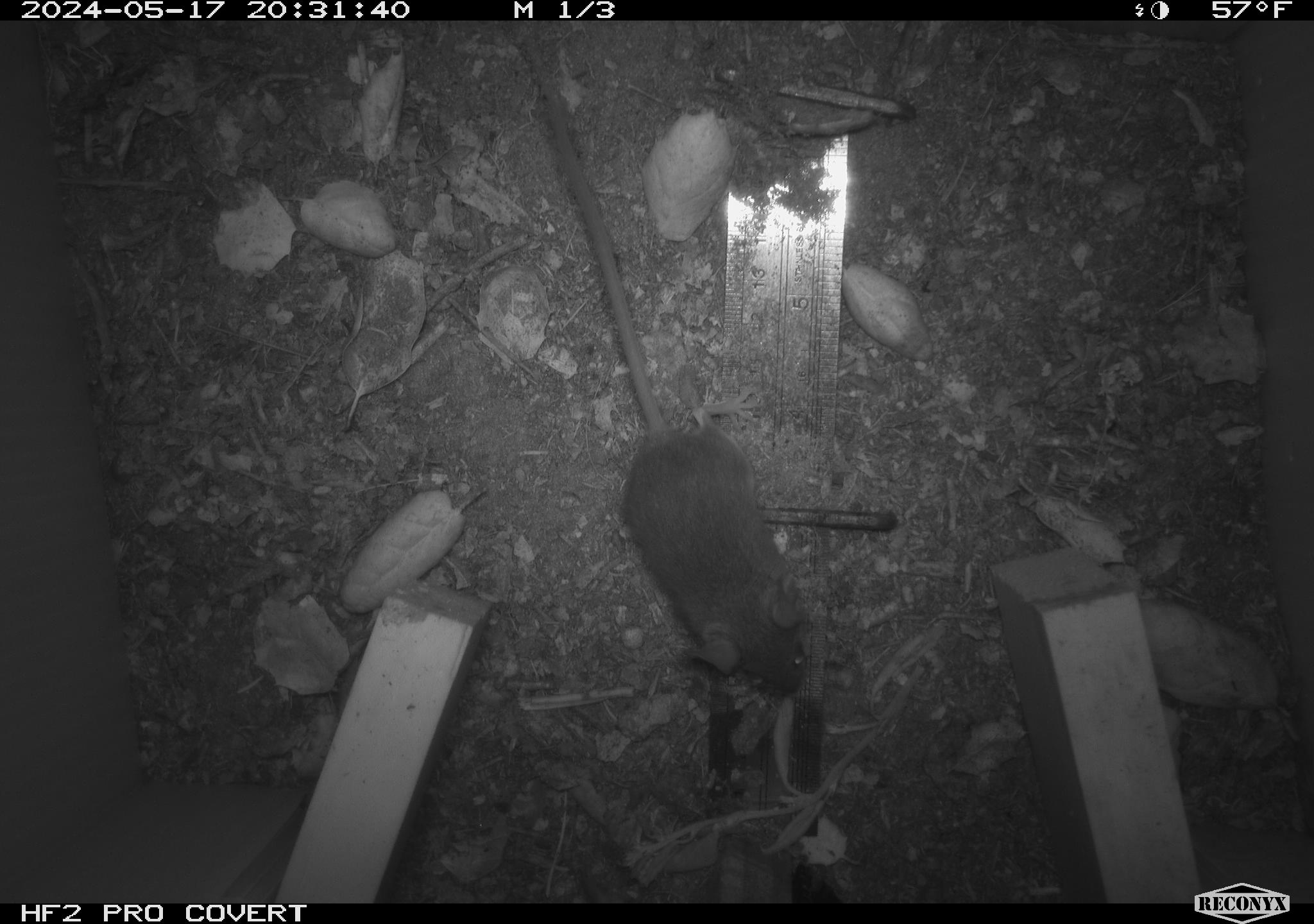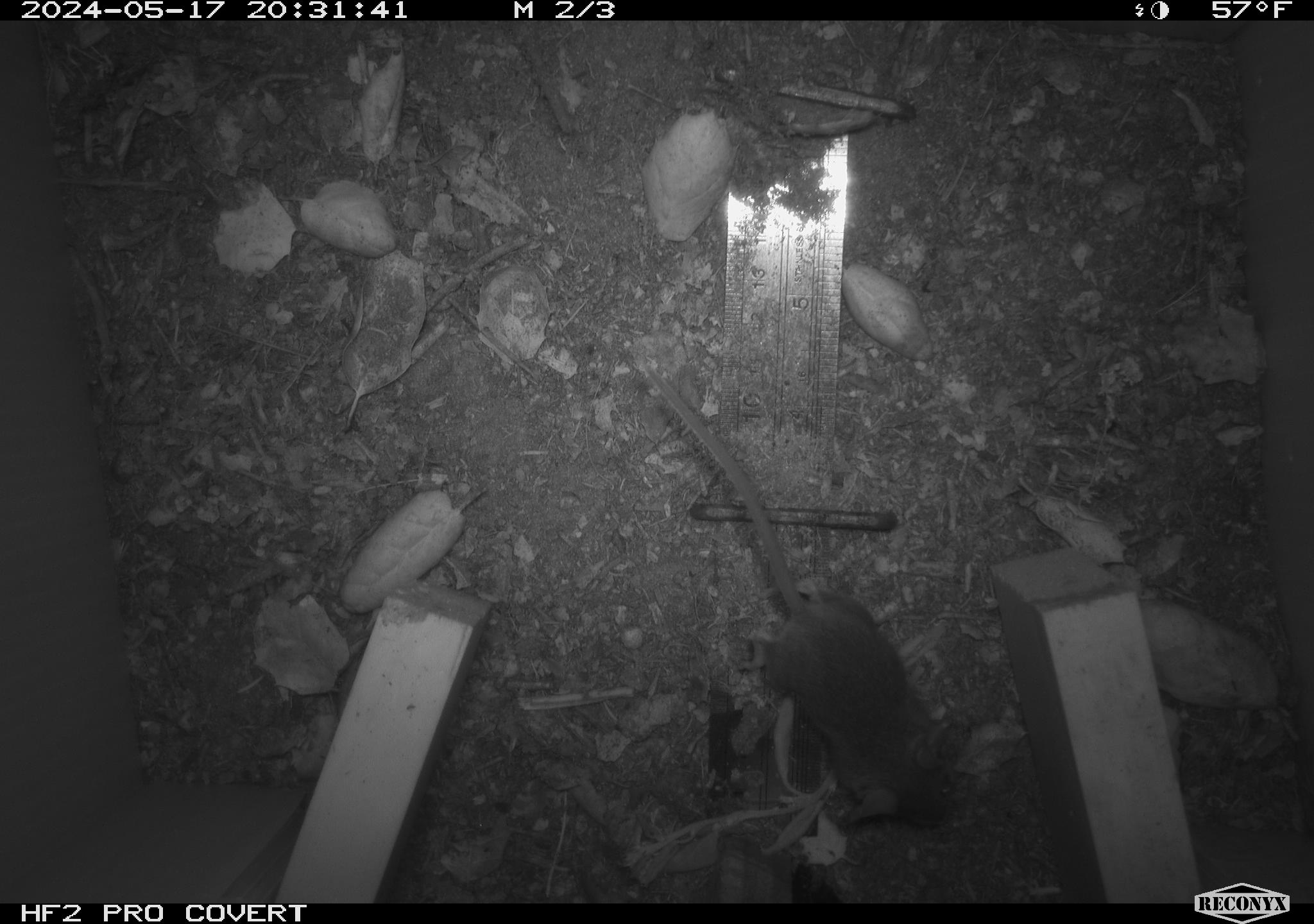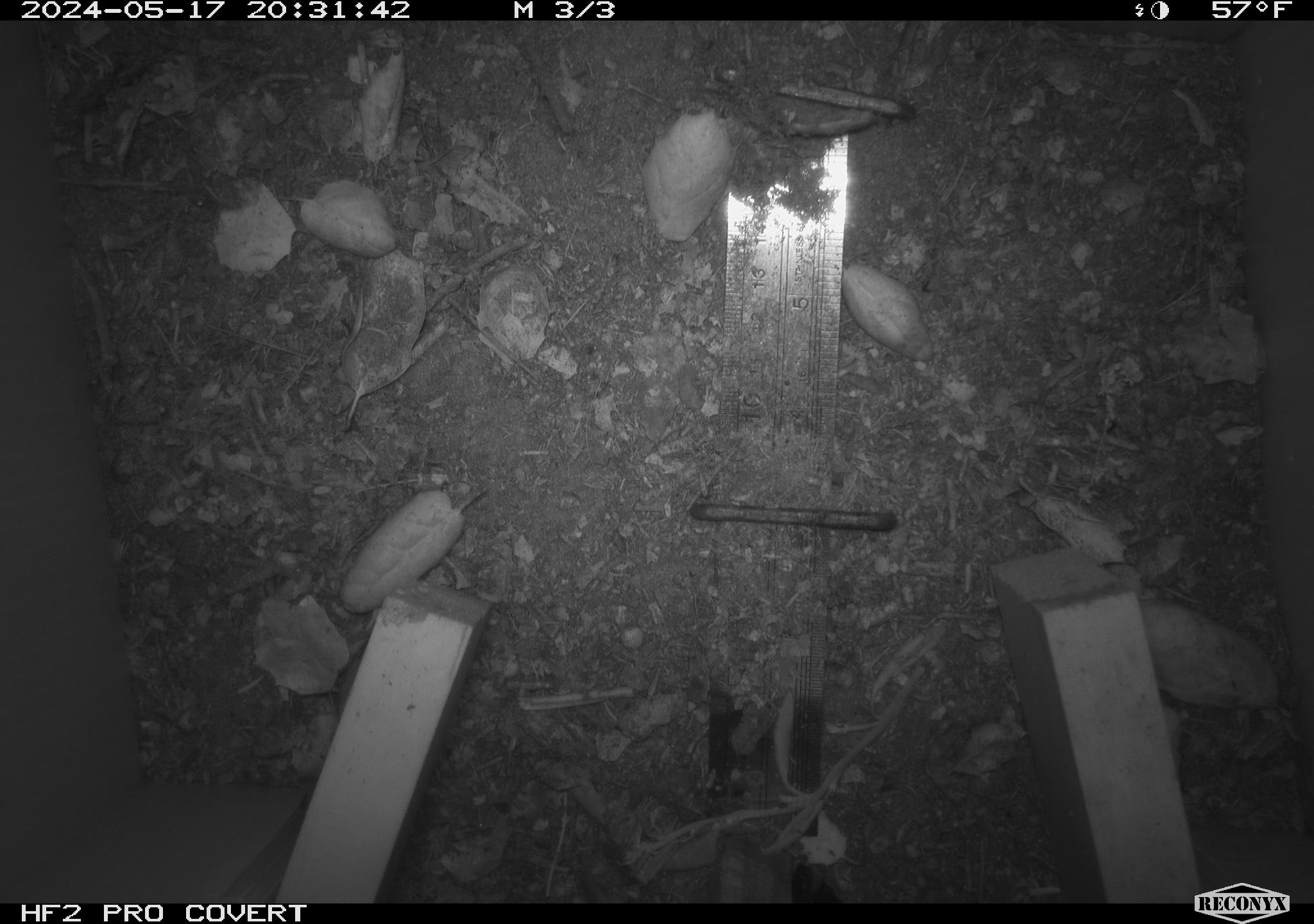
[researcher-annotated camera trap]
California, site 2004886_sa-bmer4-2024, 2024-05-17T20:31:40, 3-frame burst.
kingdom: Animalia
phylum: Chordata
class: Mammalia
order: Rodentia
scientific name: Rodentia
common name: mouse species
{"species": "mouse species (Rodentia)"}